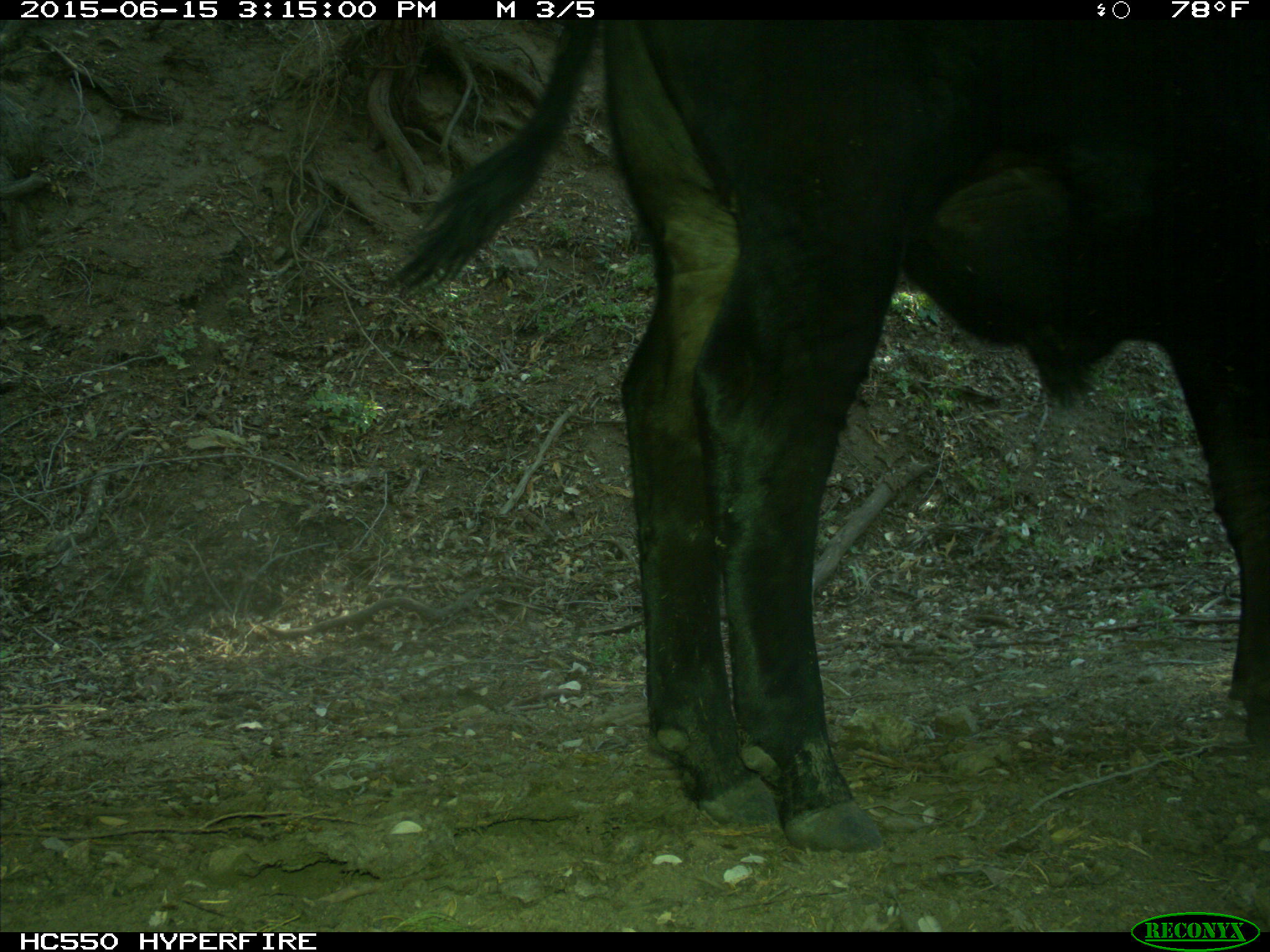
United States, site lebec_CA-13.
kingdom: Animalia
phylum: Chordata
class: Mammalia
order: Artiodactyla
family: Bovidae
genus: Bos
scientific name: Bos taurus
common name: domestic cow